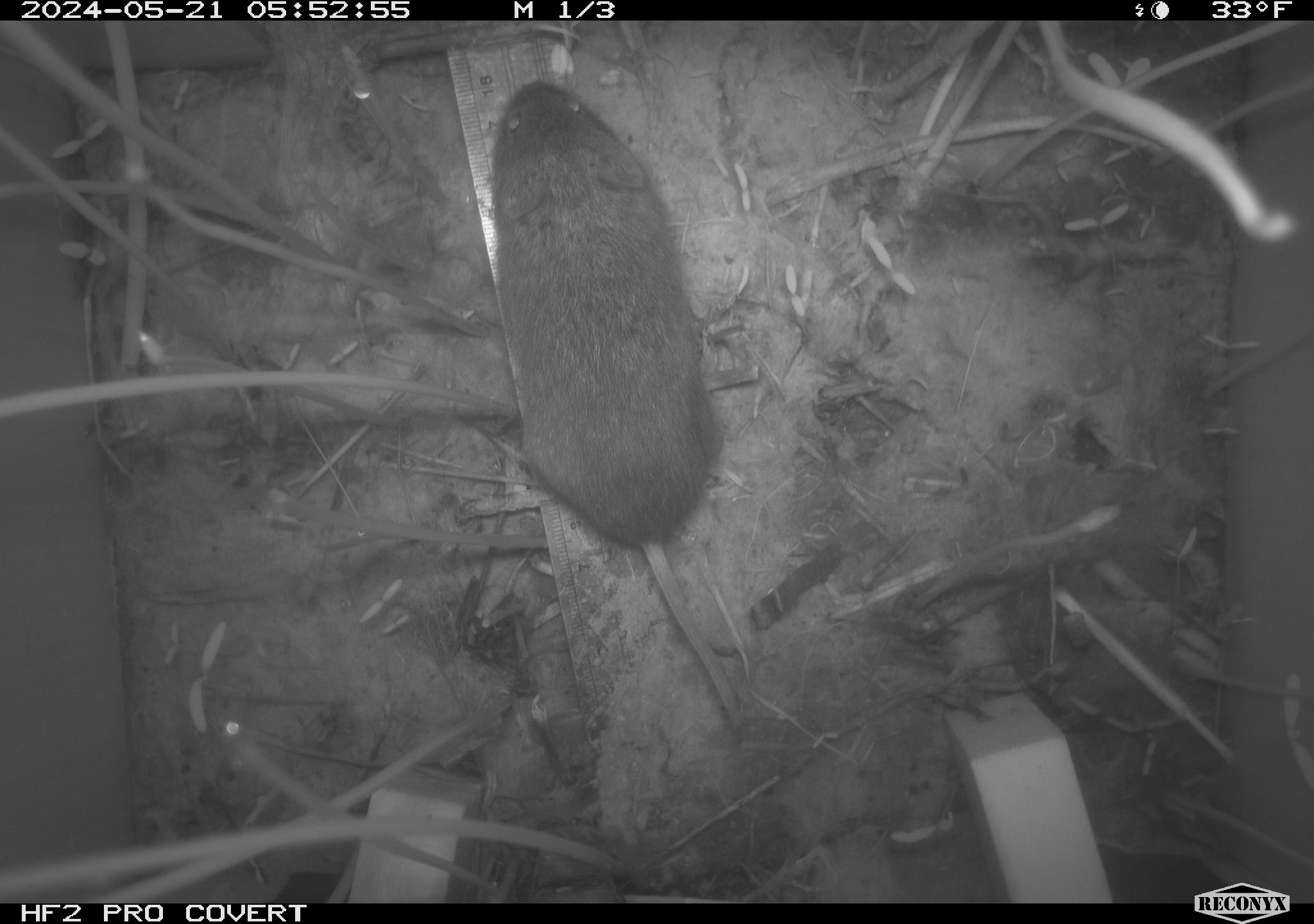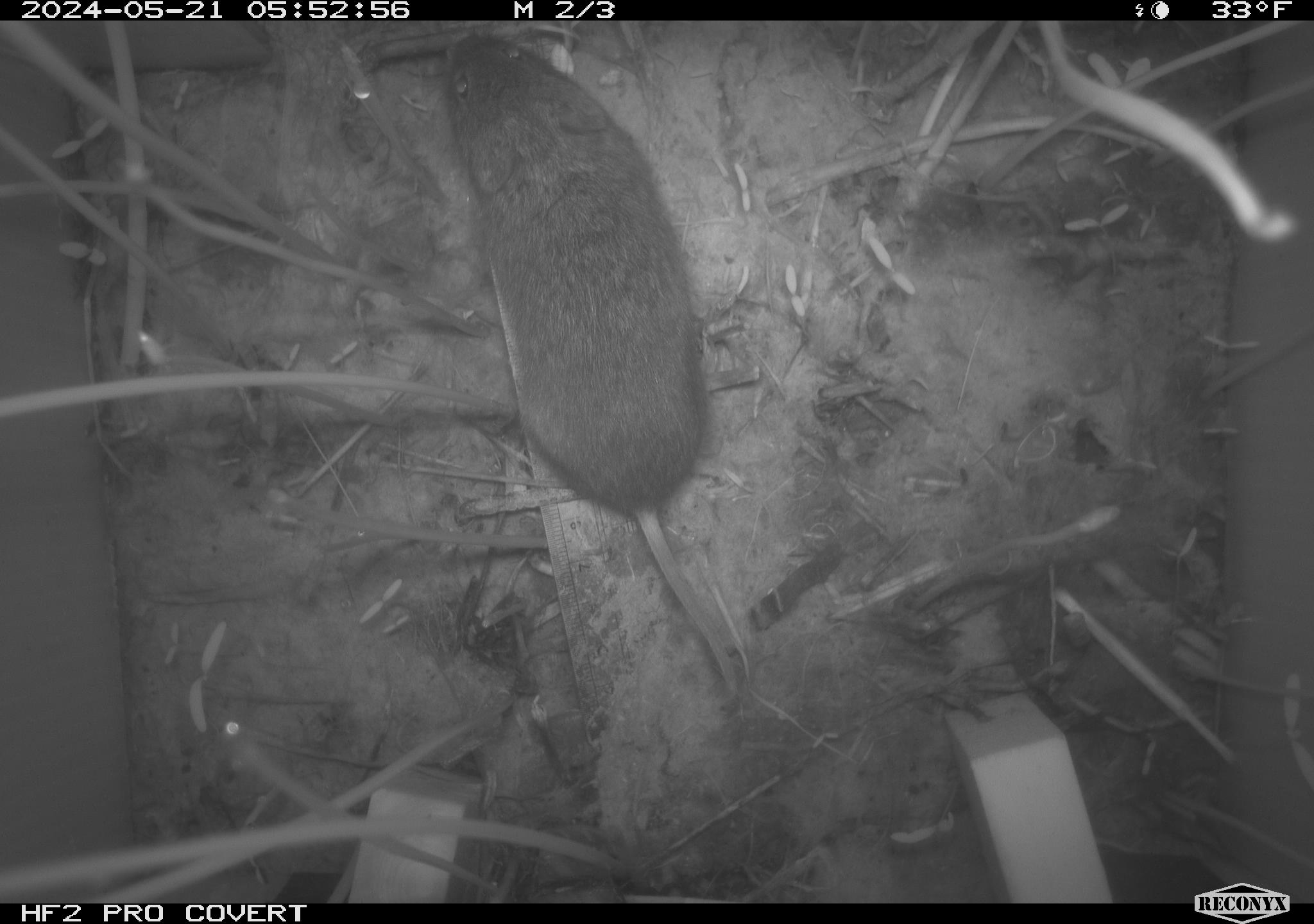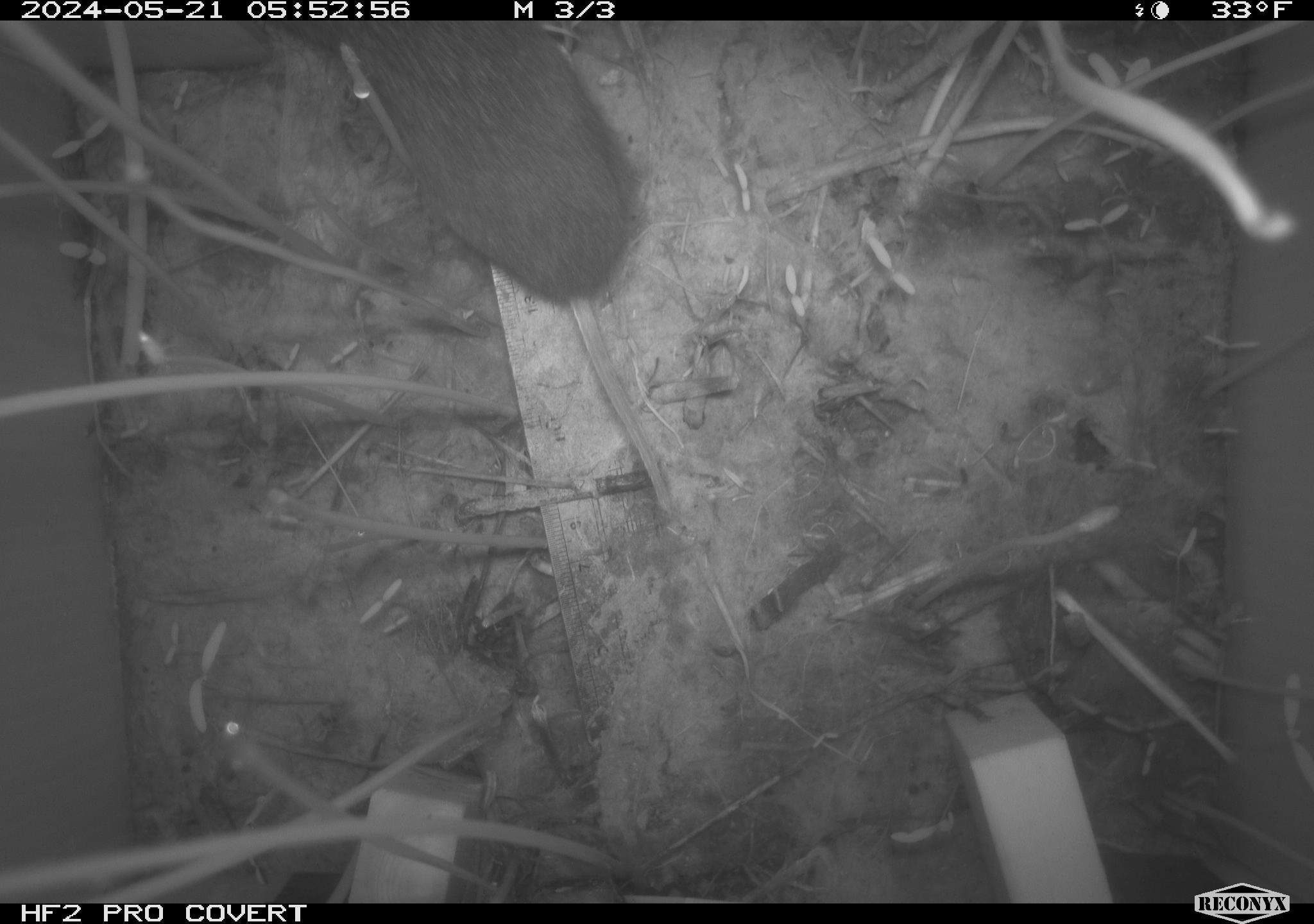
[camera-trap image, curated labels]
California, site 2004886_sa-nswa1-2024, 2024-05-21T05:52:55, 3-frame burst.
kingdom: Animalia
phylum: Chordata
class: Mammalia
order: Rodentia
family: Cricetidae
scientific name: Arvicolinae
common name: voles, lemmings, and muskrats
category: arvicolinae subfamily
Arvicolinae subfamily (voles, lemmings, and muskrats) (Arvicolinae).